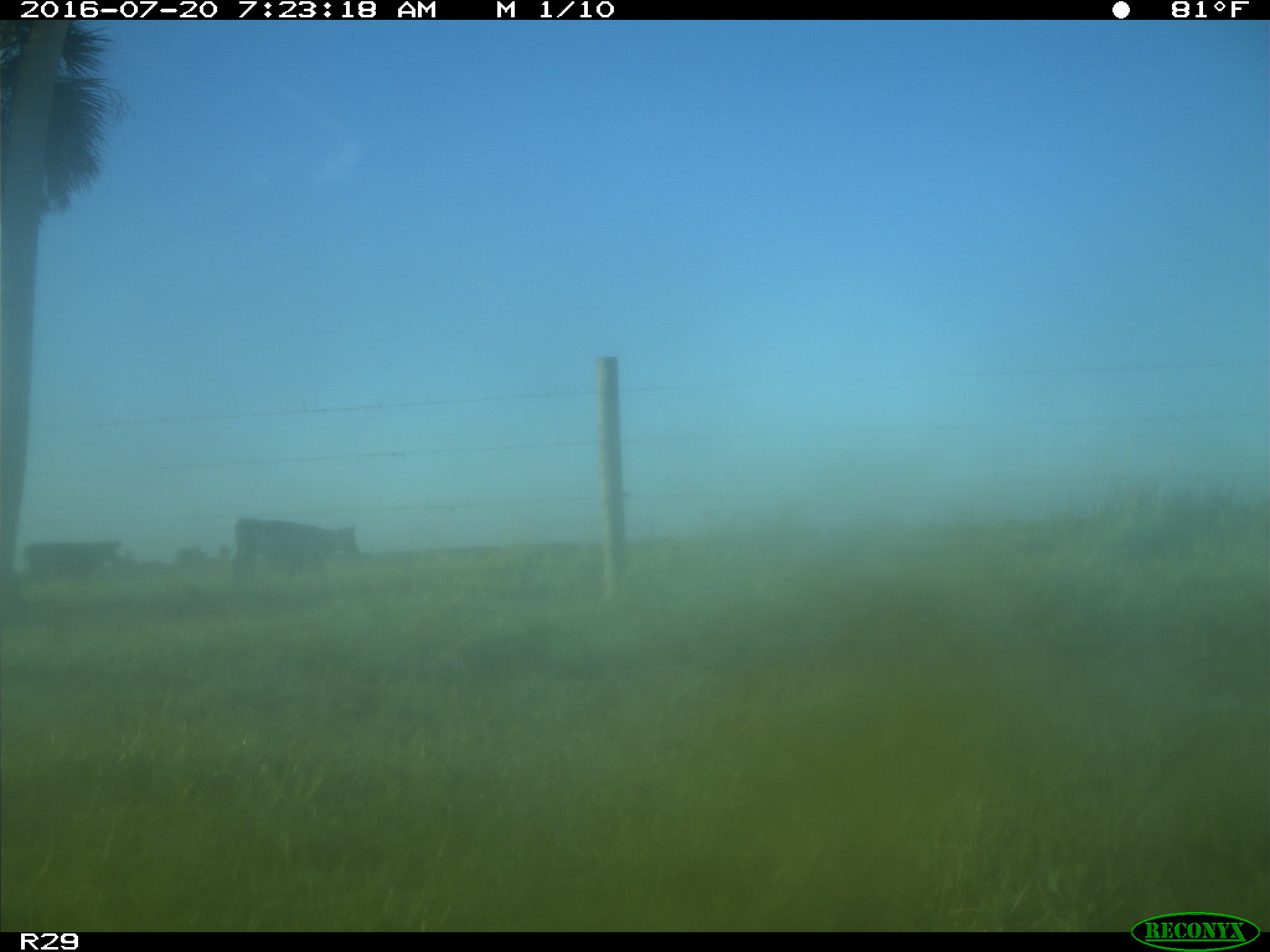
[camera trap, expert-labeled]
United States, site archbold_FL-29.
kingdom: Animalia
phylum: Chordata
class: Mammalia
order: Artiodactyla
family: Bovidae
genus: Bos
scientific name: Bos taurus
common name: domestic cow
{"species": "Bos taurus (domestic cow)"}